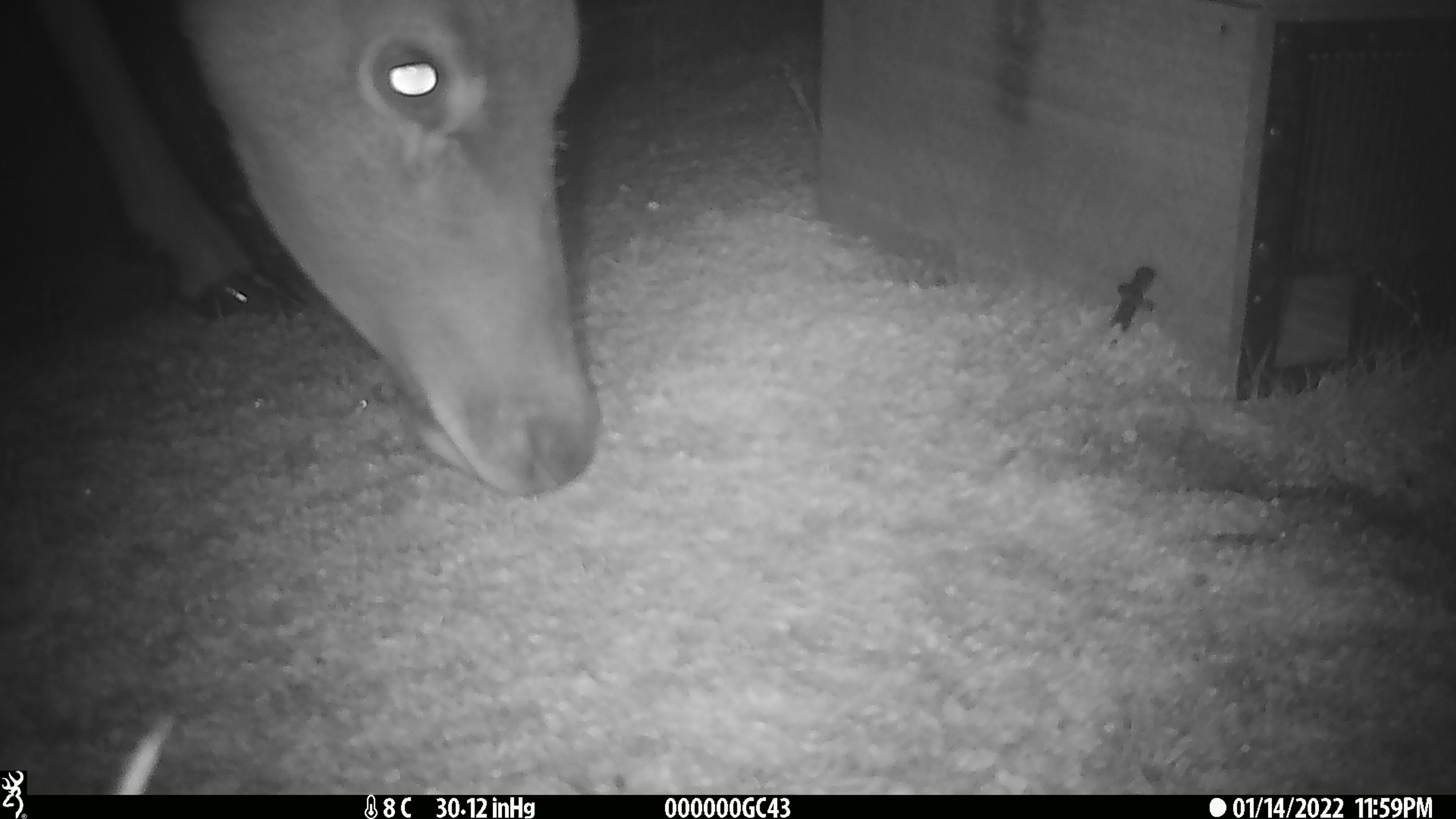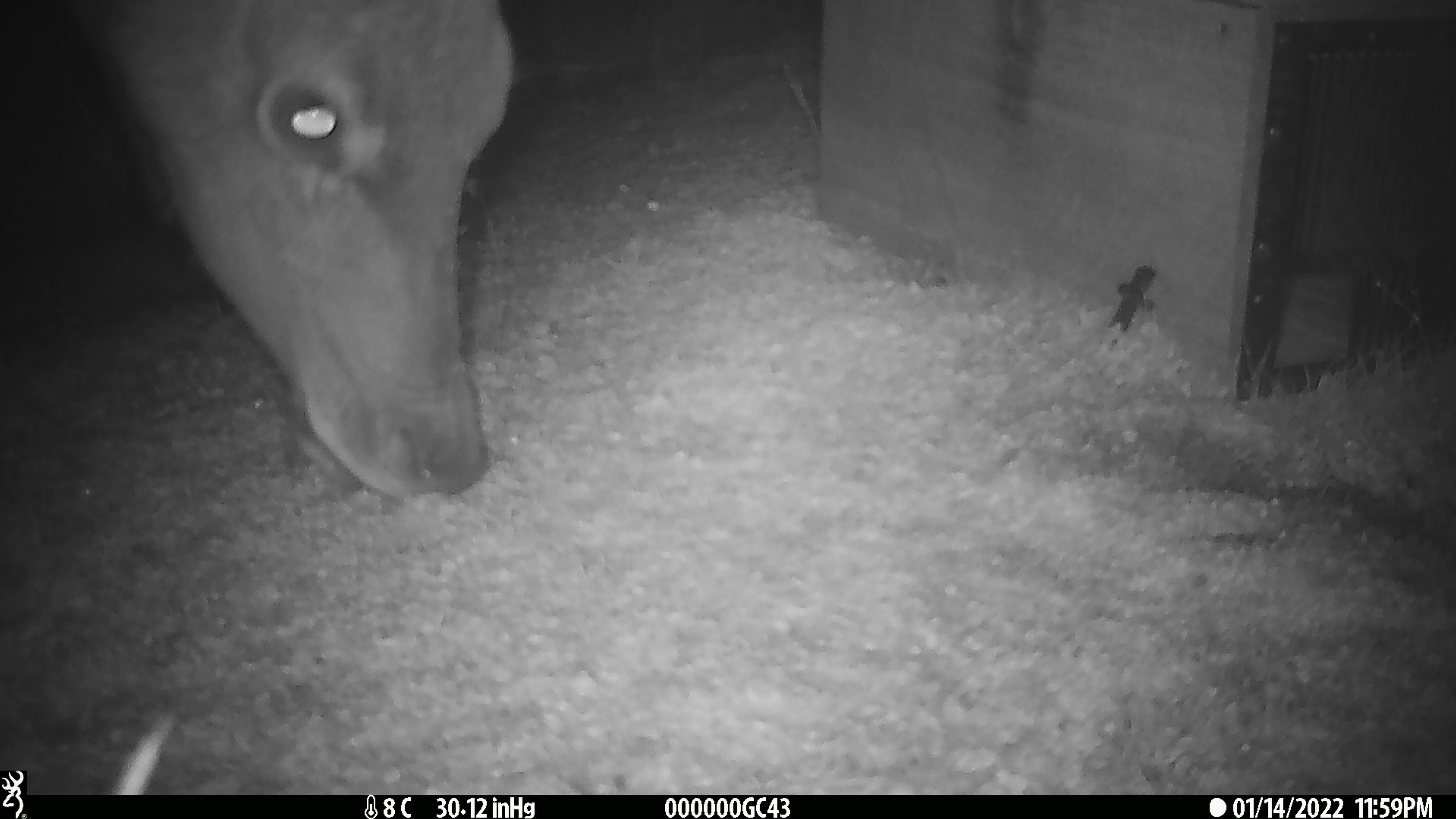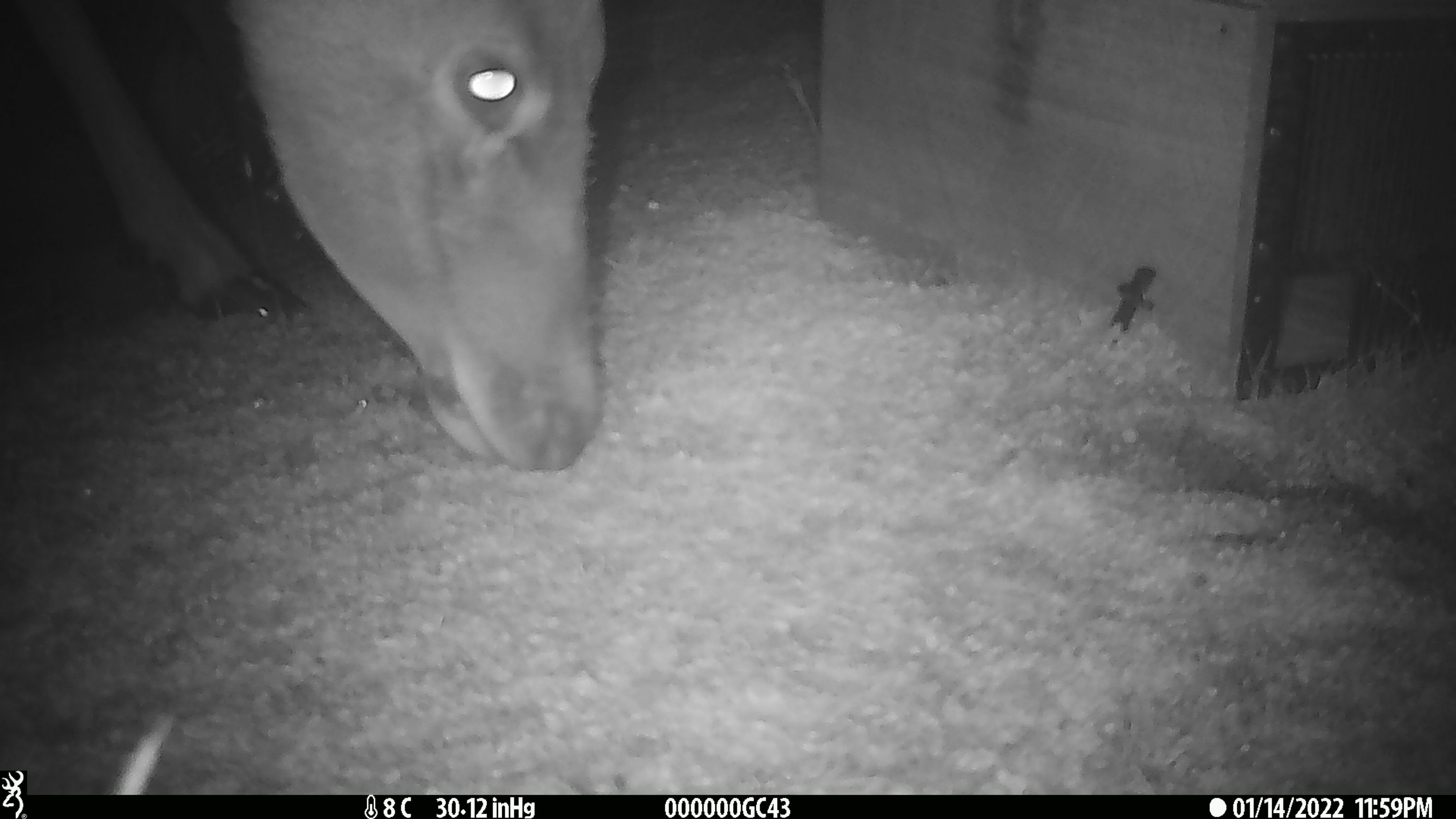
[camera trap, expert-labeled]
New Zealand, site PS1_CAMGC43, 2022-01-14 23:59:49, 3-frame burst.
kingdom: Animalia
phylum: Chordata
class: Mammalia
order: Artiodactyla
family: Cervidae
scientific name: Cervidae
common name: deer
Deer (Cervidae).